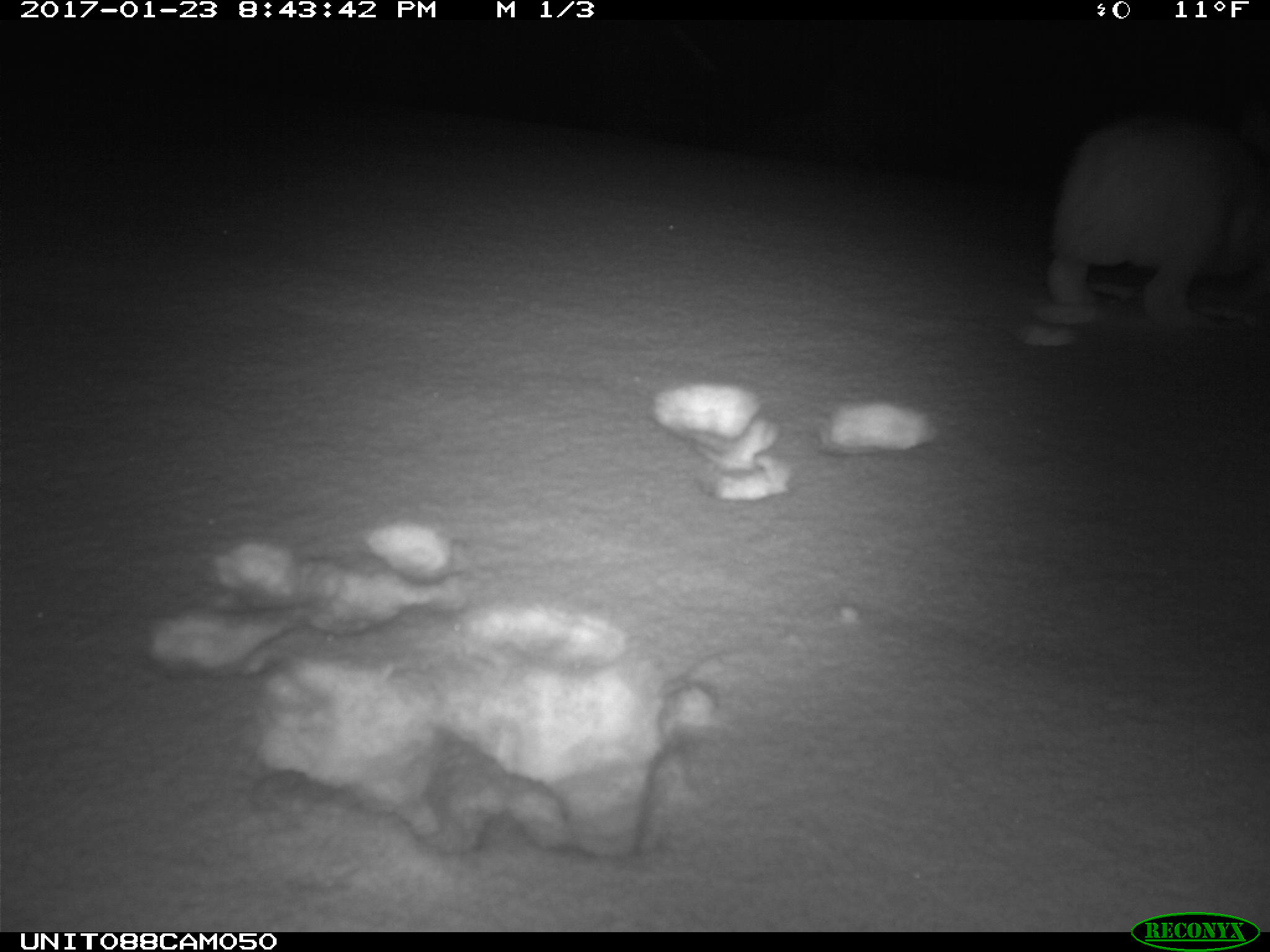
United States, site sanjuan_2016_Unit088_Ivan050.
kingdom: Animalia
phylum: Chordata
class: Mammalia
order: Lagomorpha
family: Leporidae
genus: Lepus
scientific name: Lepus americanus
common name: snowshoe hare